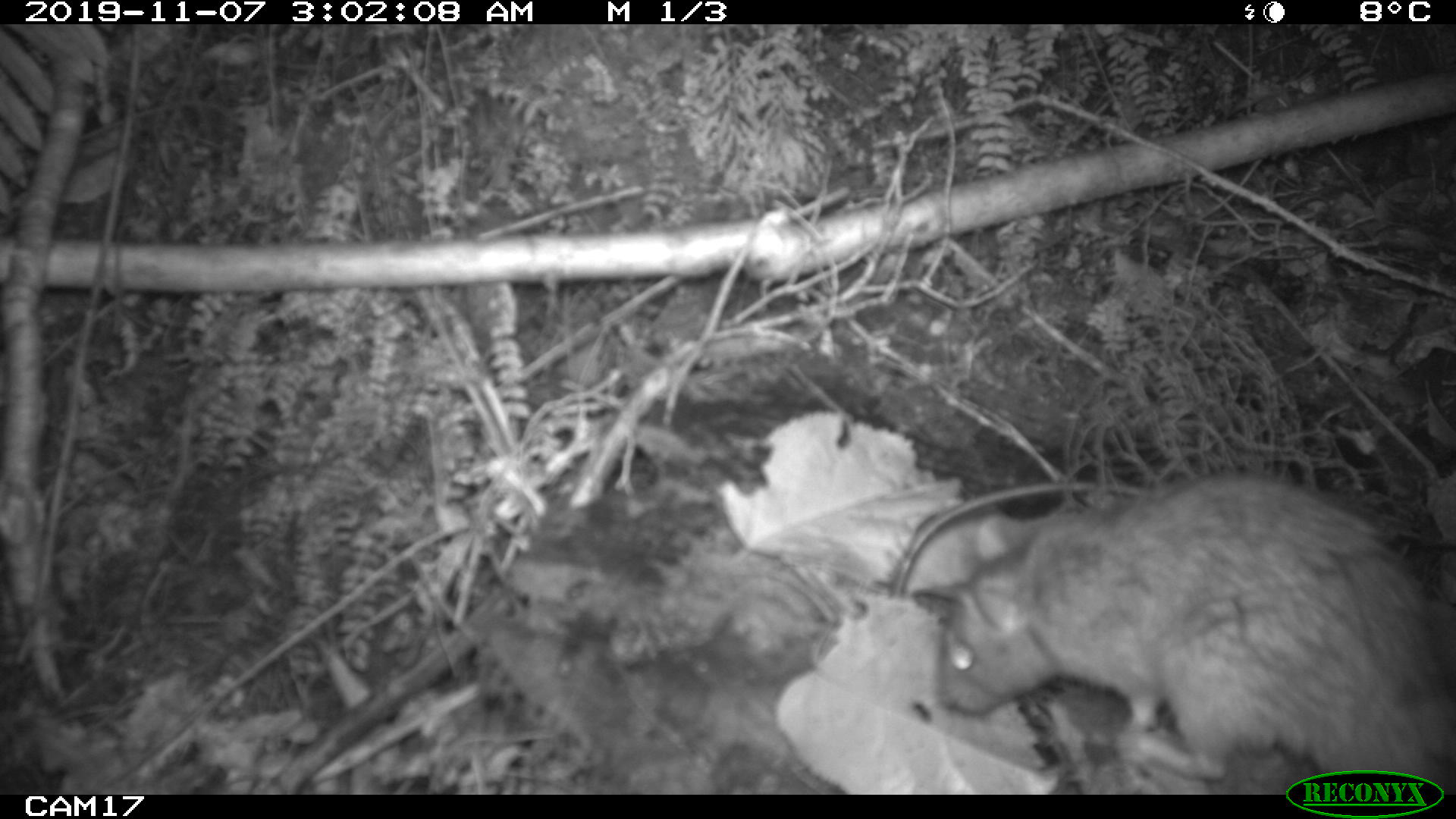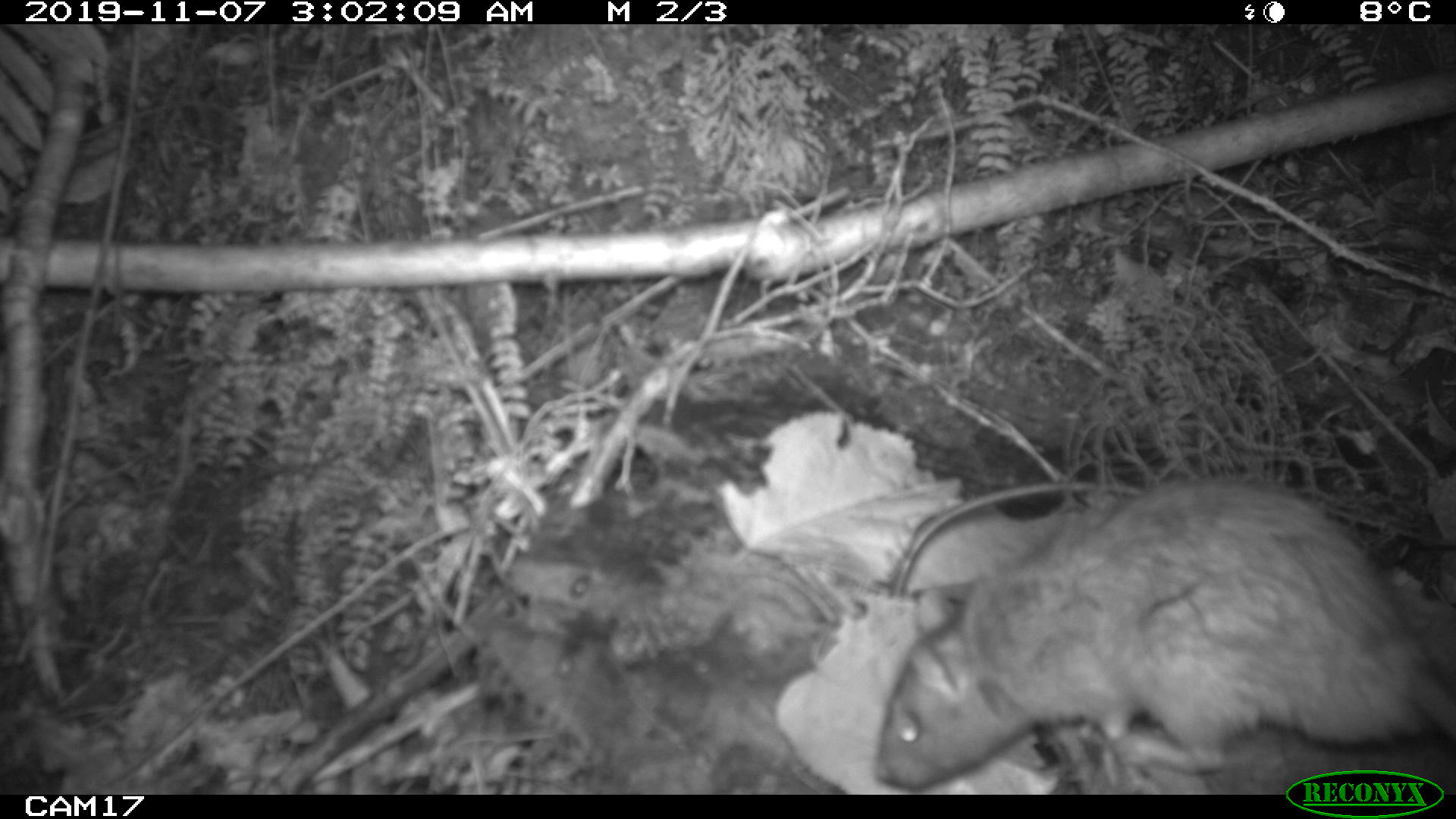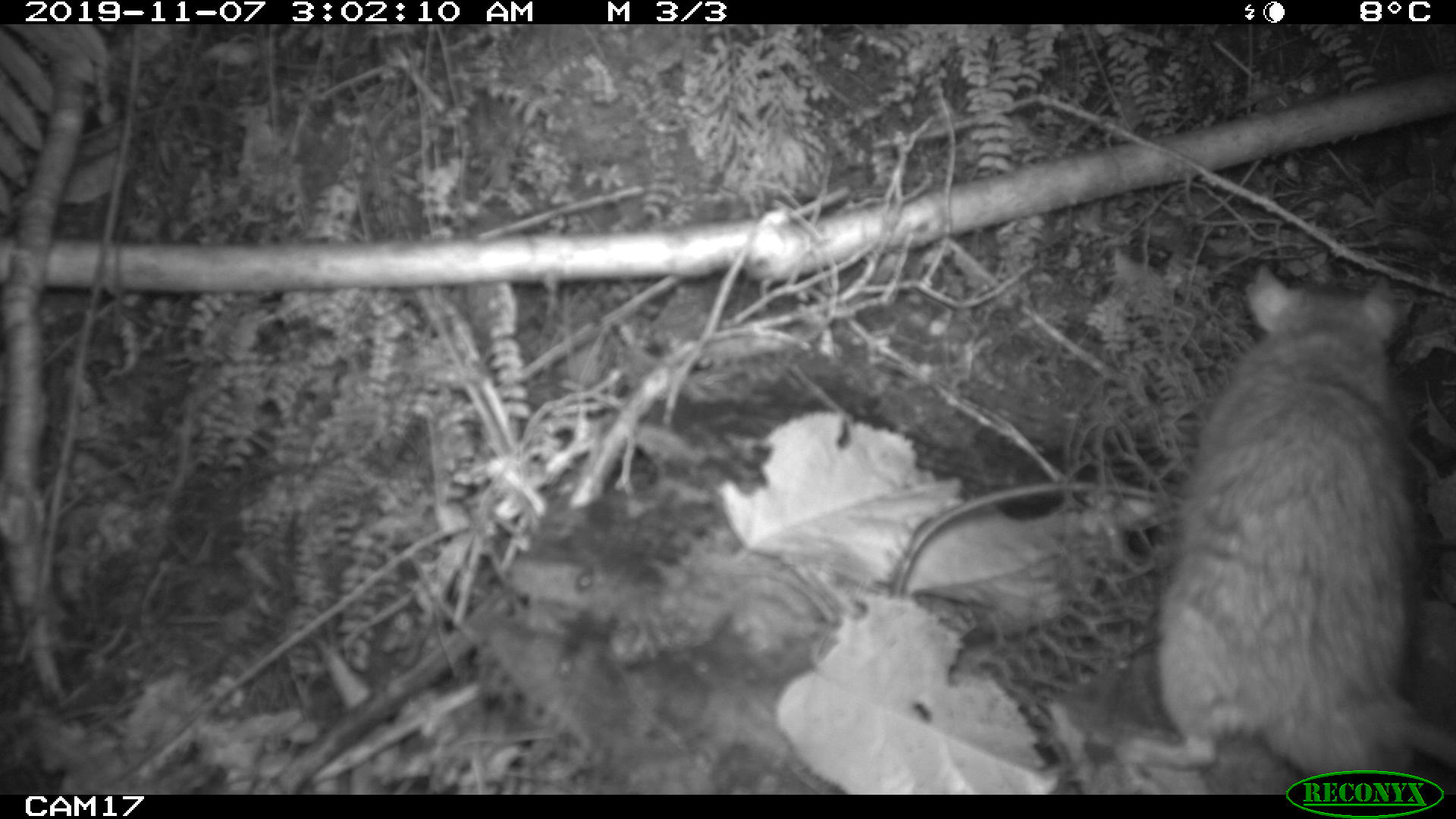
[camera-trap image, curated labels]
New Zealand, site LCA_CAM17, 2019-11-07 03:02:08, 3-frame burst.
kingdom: Animalia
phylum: Chordata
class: Mammalia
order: Rodentia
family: Muridae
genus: Rattus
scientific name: Rattus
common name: rat